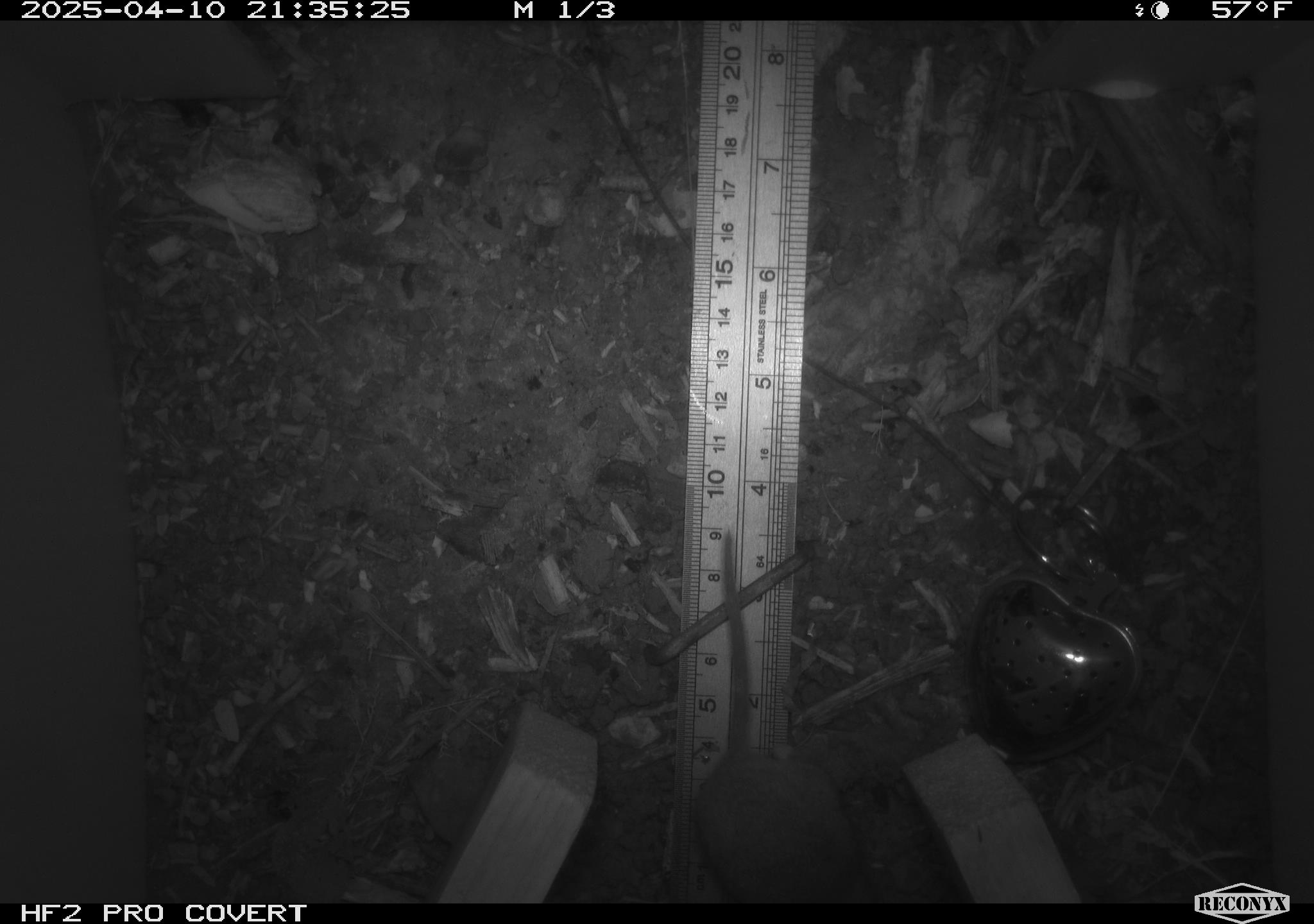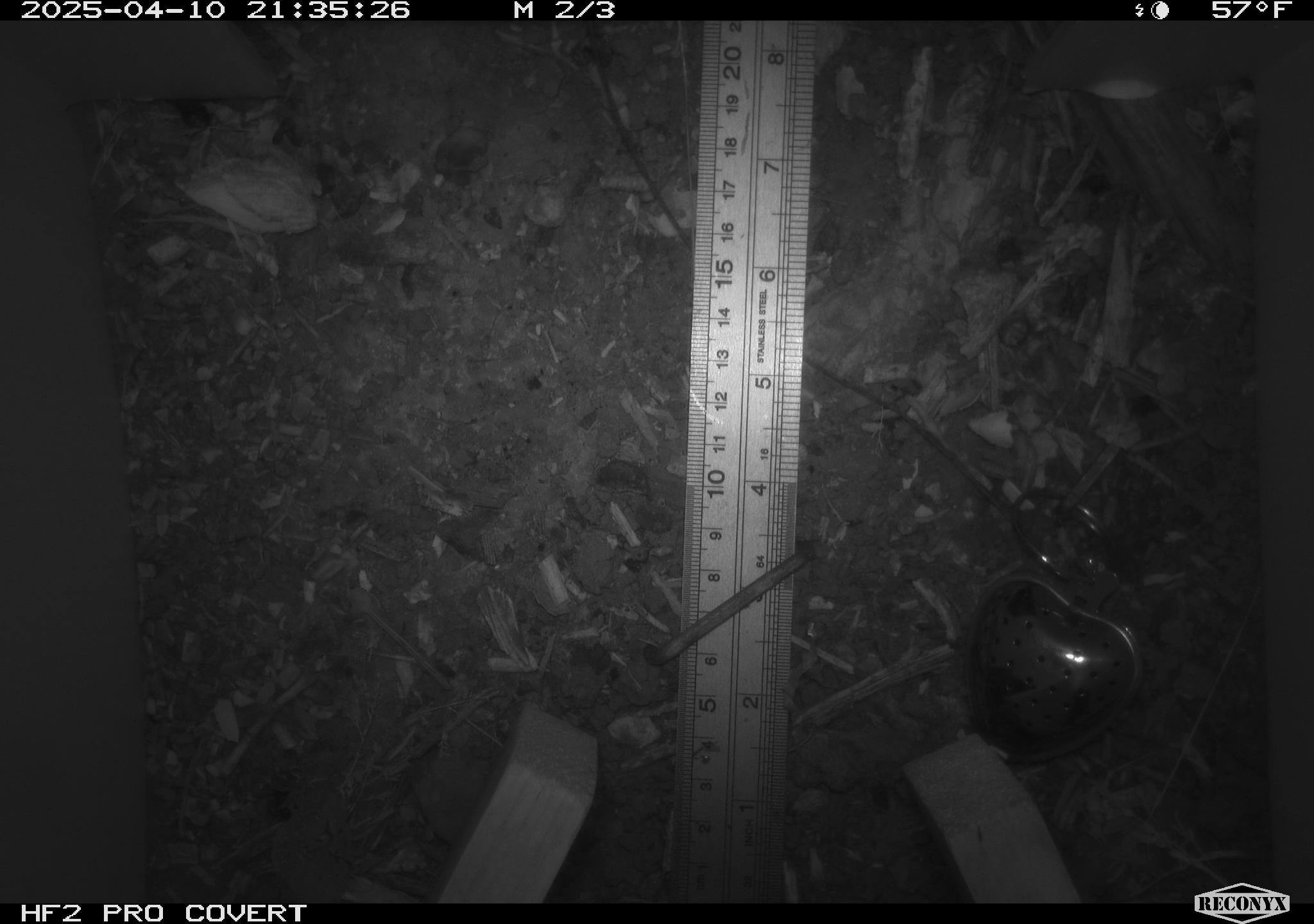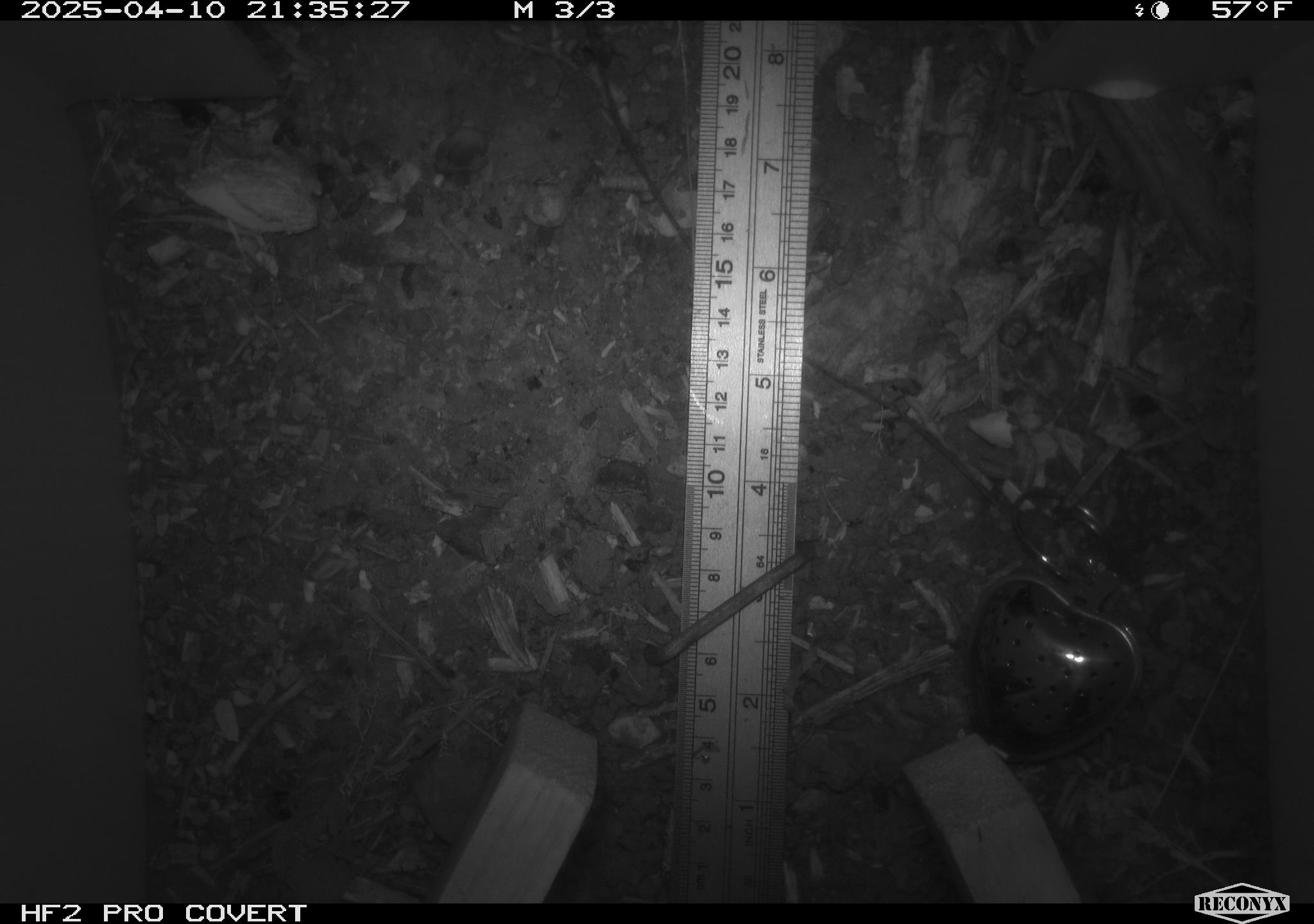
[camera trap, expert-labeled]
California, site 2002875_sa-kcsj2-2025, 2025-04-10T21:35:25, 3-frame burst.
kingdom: Animalia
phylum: Chordata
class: Mammalia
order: Rodentia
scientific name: Rodentia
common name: rodent